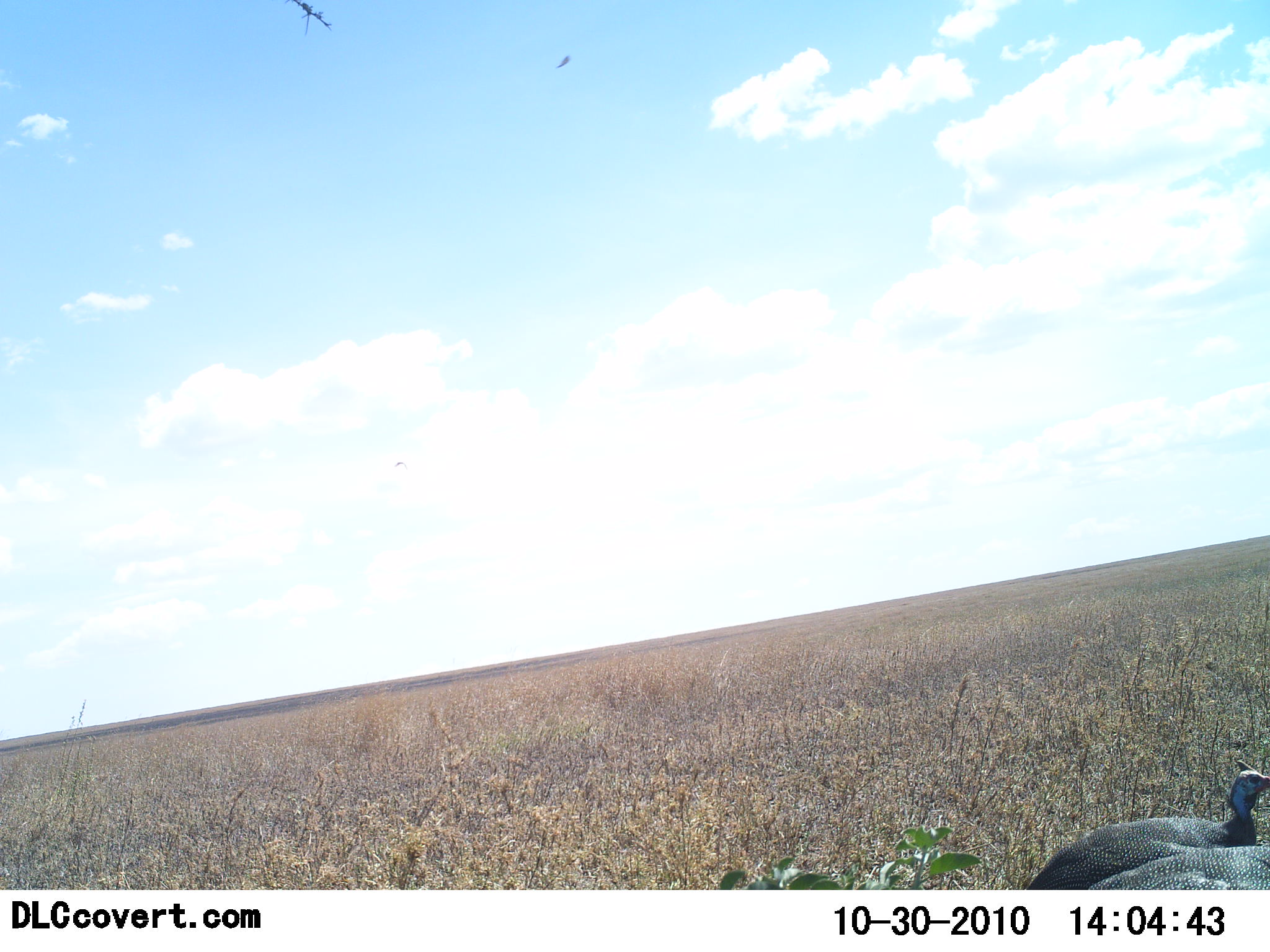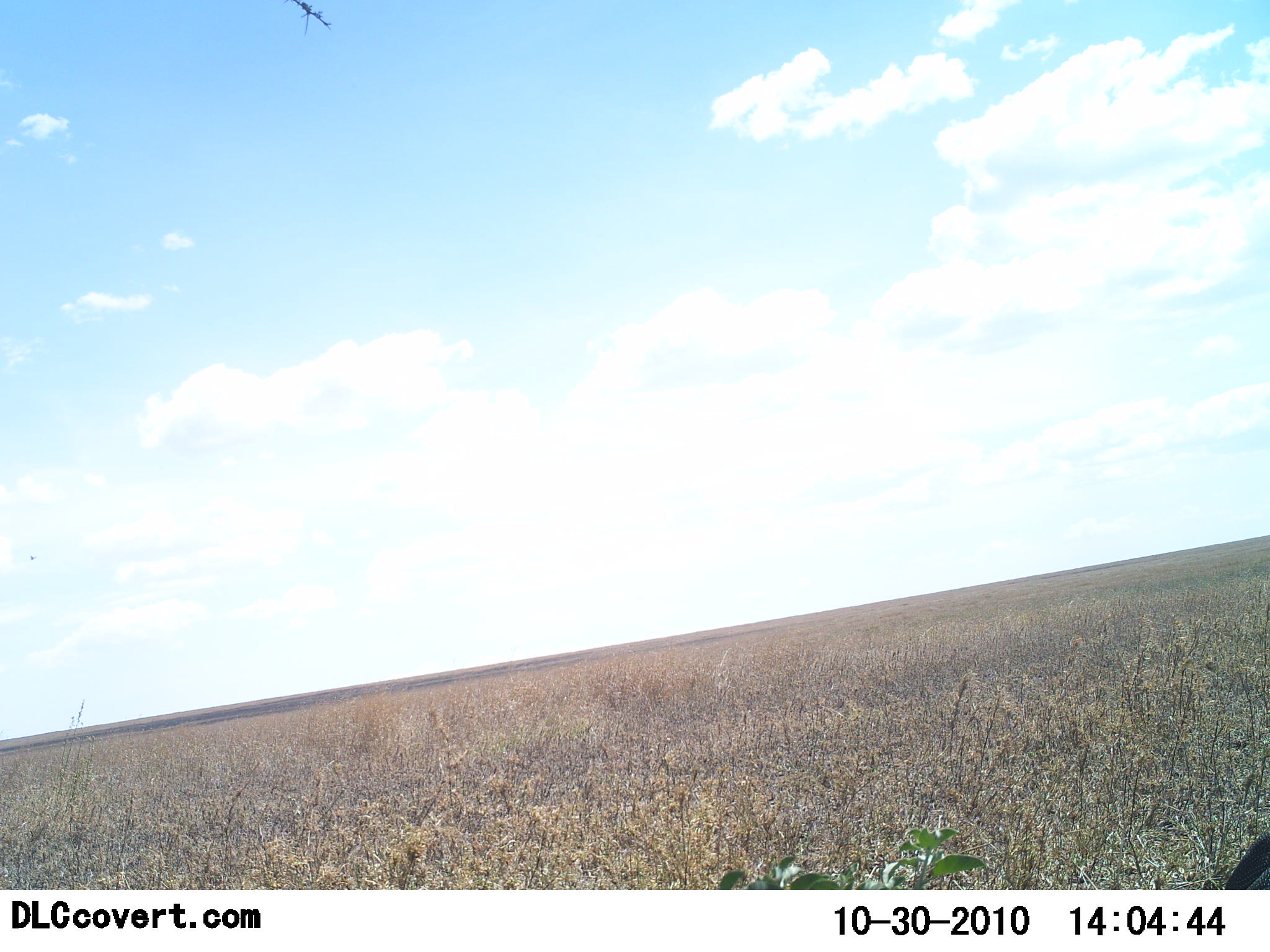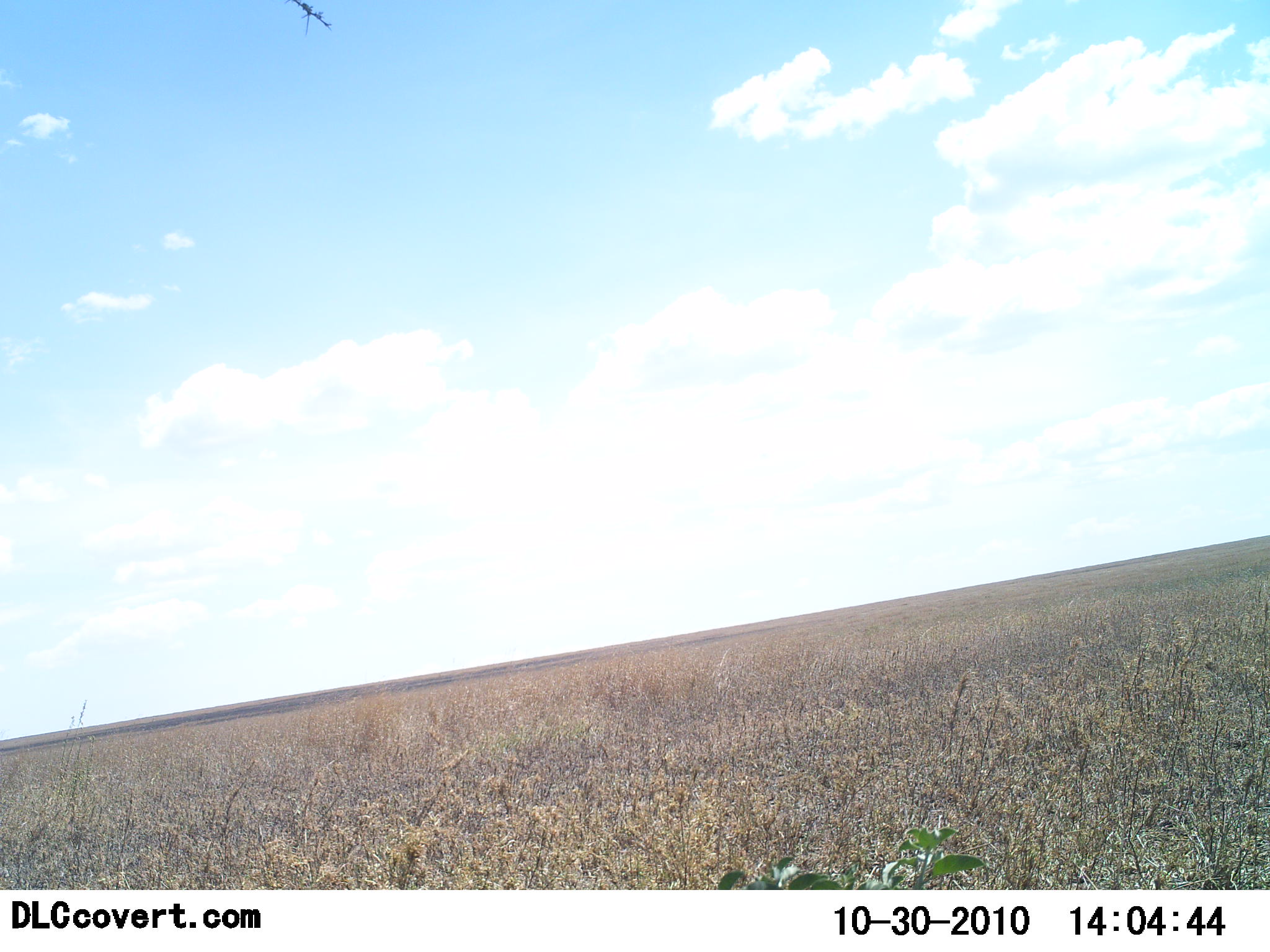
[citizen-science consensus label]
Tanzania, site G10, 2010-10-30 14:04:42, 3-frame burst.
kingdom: Animalia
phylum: Chordata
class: Aves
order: Galliformes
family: Numididae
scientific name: Numididae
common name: guinea fowl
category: guineafowl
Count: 2.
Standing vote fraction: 6%.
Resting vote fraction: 0%.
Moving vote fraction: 100%.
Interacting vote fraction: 0%.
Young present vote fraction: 0%.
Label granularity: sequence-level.